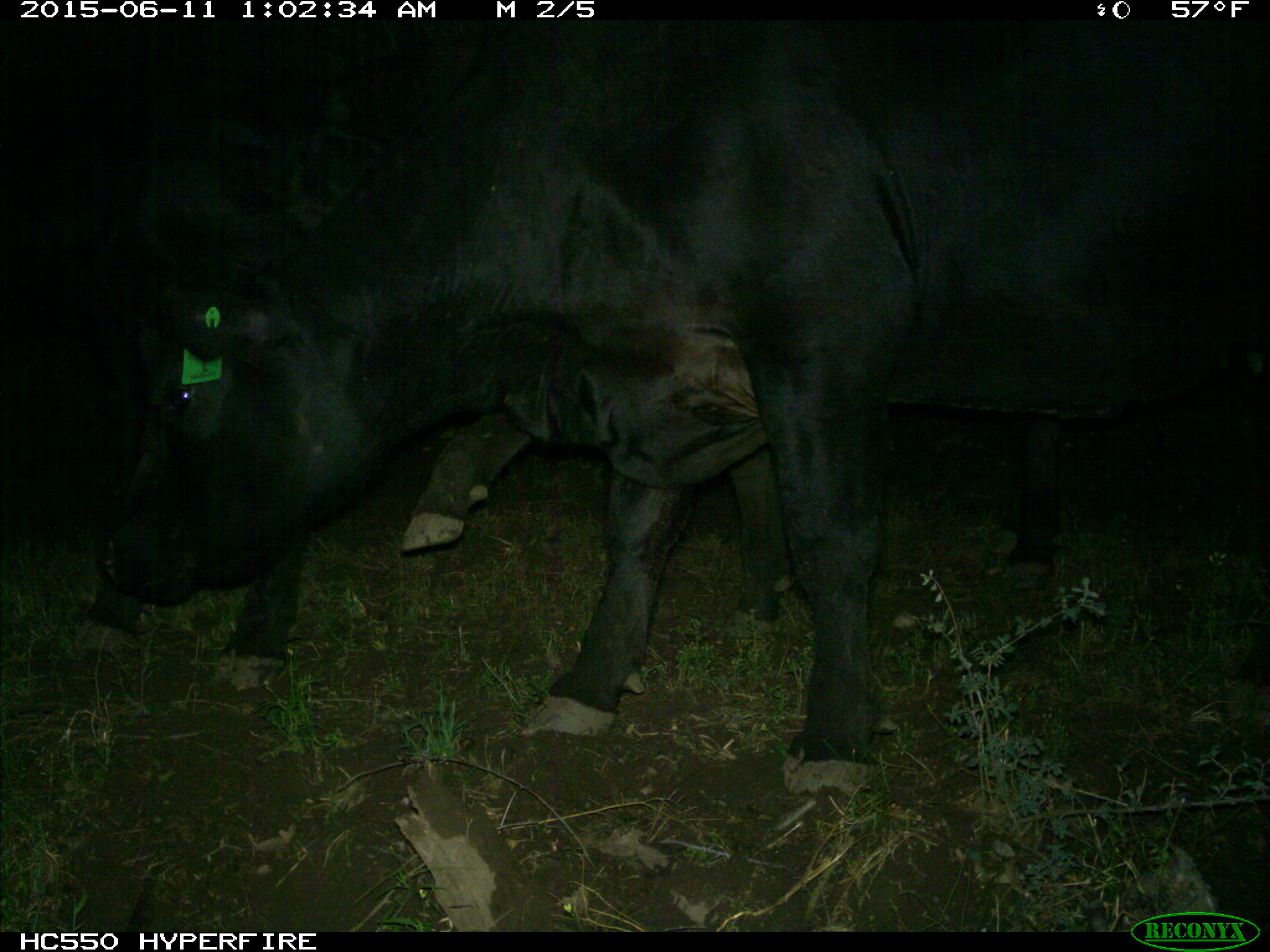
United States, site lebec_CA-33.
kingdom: Animalia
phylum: Chordata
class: Mammalia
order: Artiodactyla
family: Bovidae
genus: Bos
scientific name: Bos taurus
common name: domestic cow